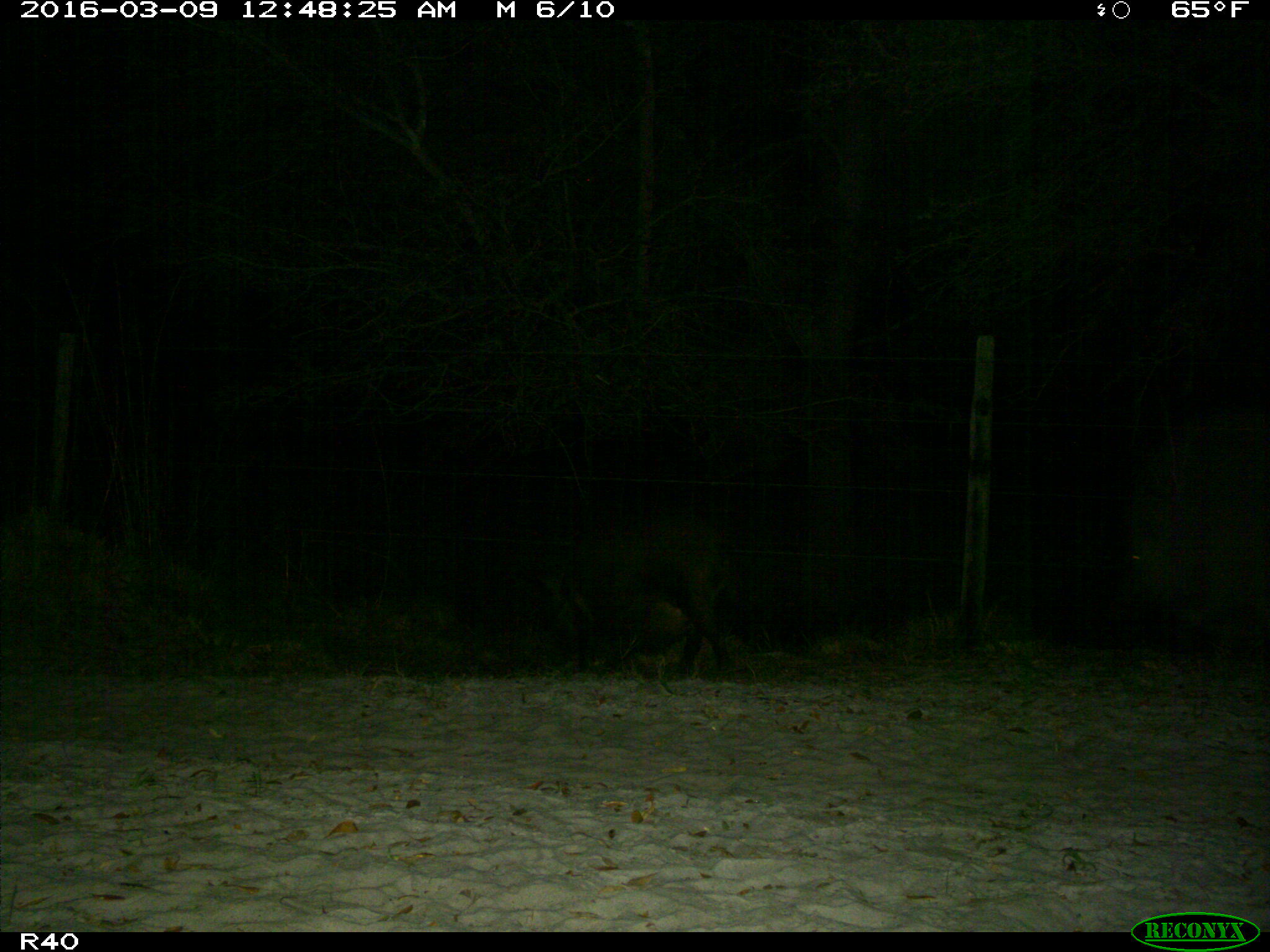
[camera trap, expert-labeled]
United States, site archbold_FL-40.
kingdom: Animalia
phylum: Chordata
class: Mammalia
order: Artiodactyla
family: Suidae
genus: Sus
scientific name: Sus scrofa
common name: wild boar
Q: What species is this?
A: Sus scrofa (wild boar).